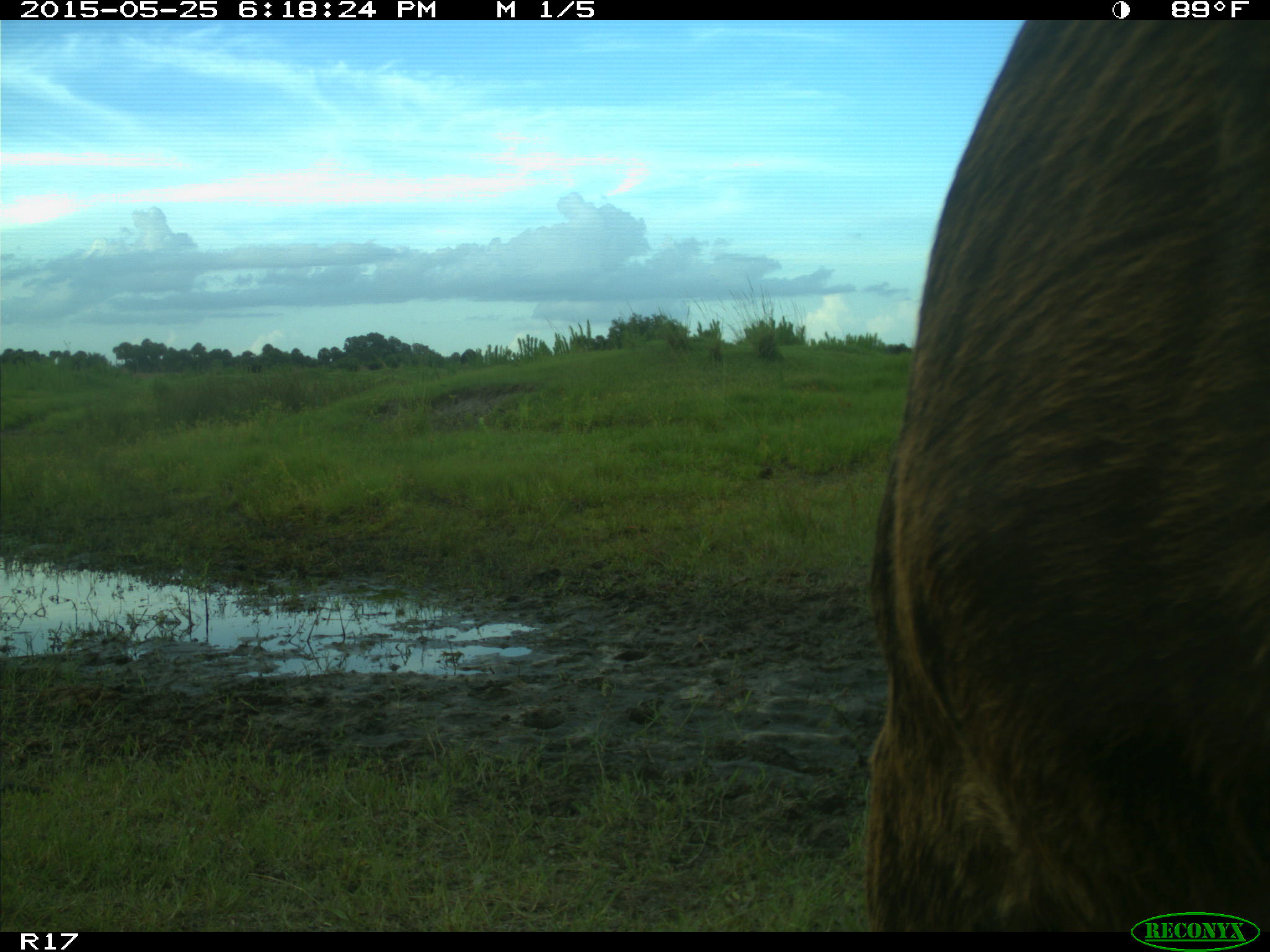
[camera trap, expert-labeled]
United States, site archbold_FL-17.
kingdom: Animalia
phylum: Chordata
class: Mammalia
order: Artiodactyla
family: Bovidae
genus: Bos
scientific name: Bos taurus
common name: domestic cow